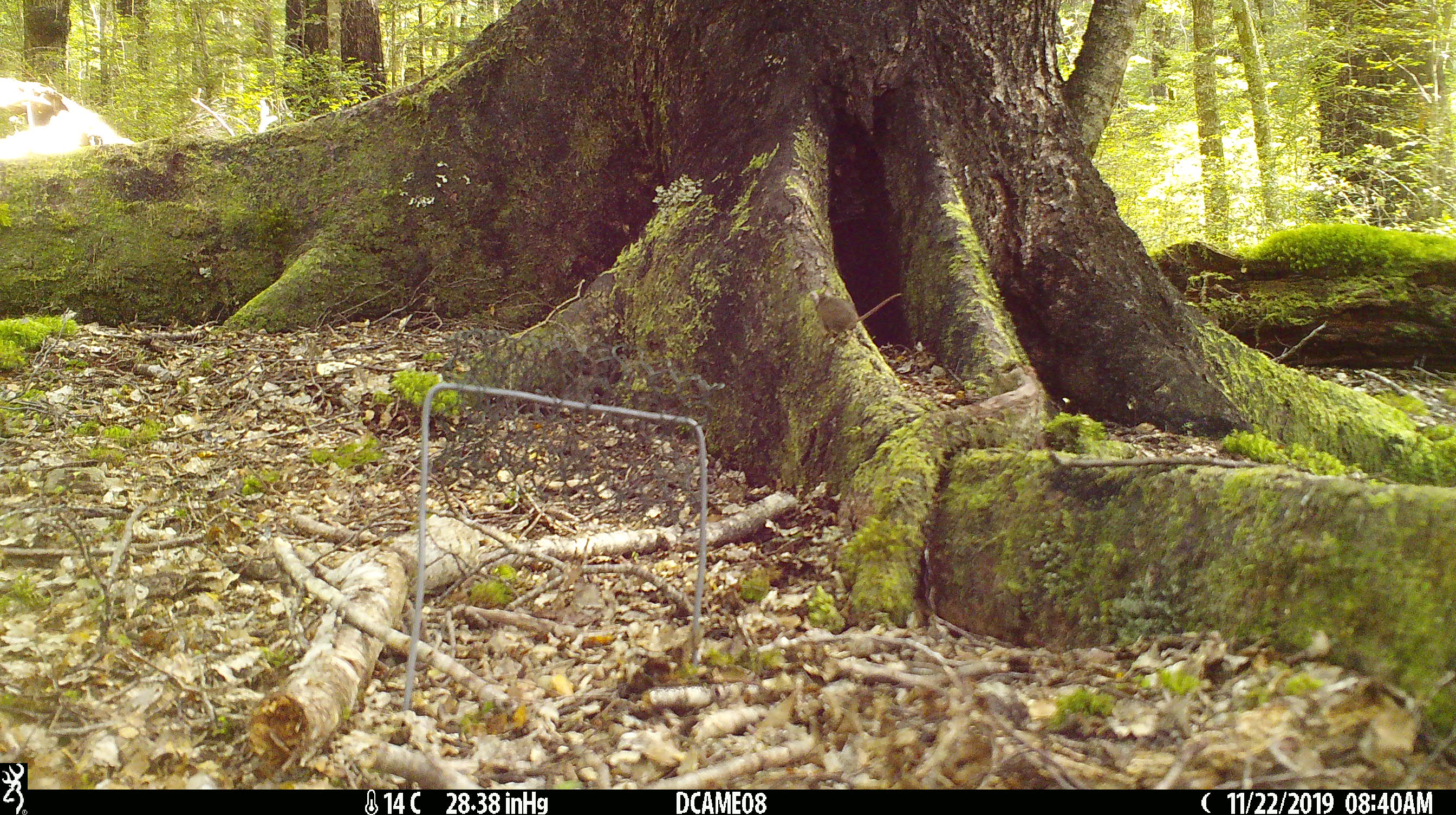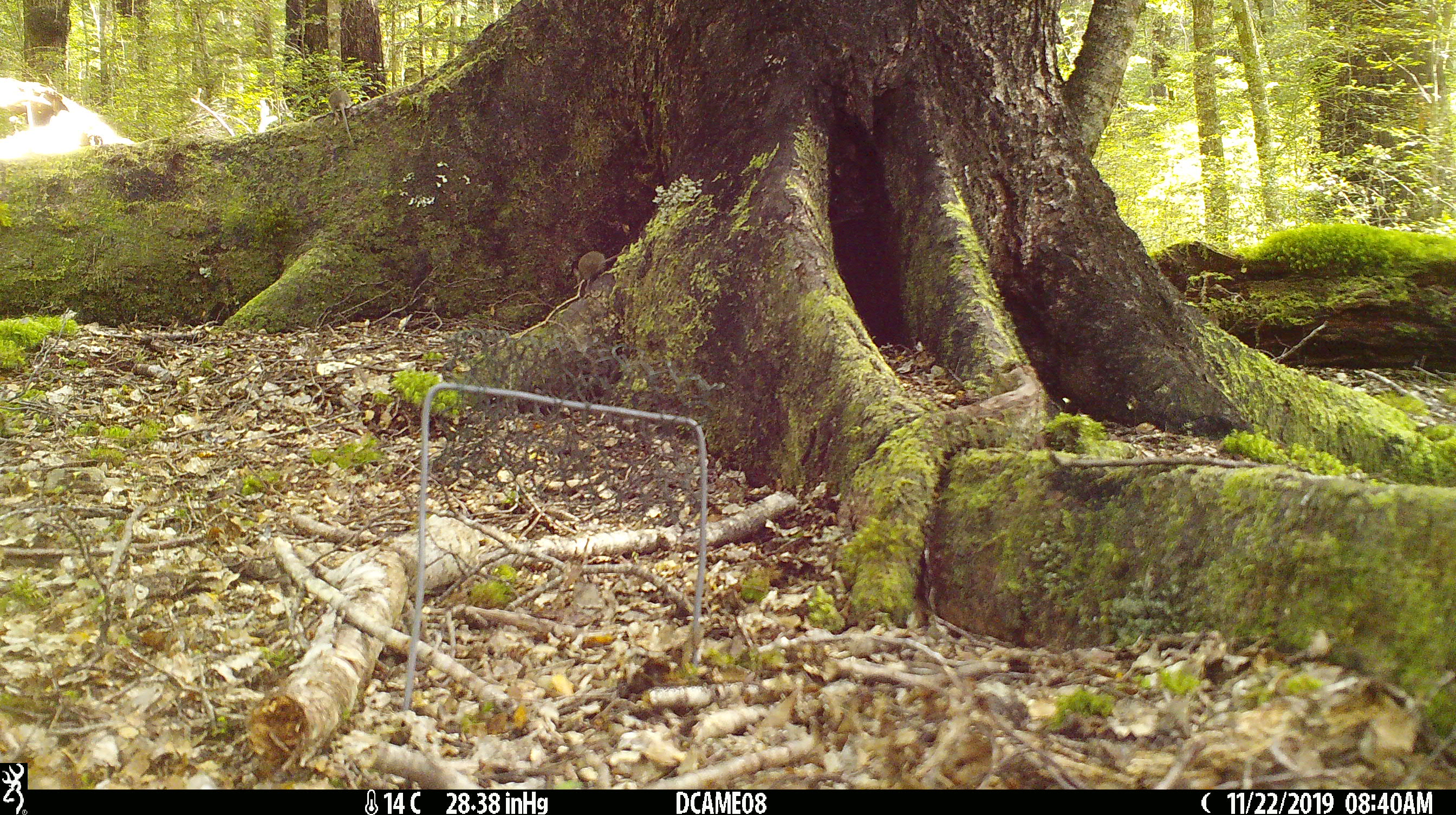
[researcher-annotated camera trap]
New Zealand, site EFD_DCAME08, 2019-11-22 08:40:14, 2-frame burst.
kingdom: Animalia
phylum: Chordata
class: Mammalia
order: Rodentia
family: Muridae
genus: Mus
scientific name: Mus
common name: mouse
Mouse (Mus).